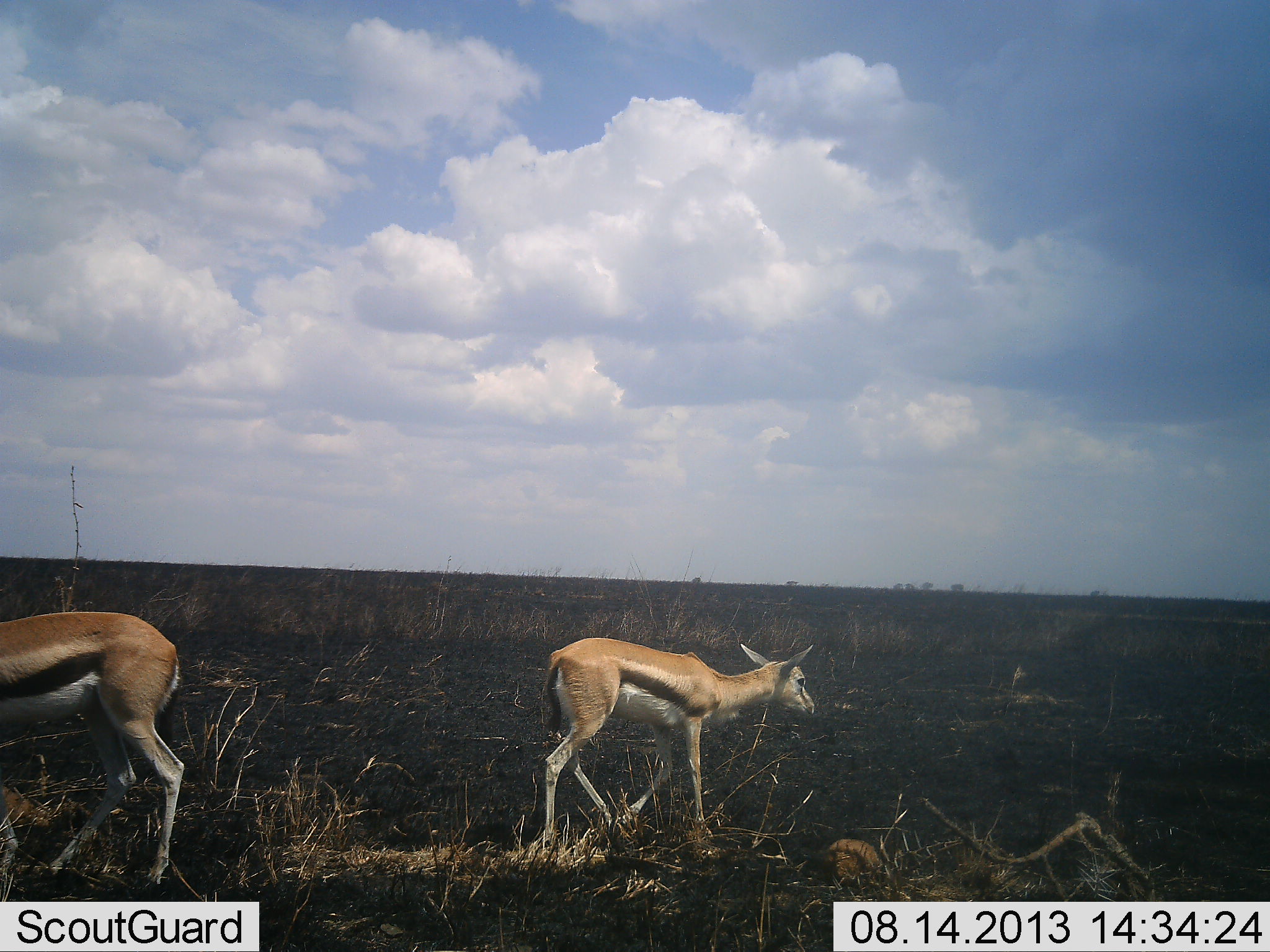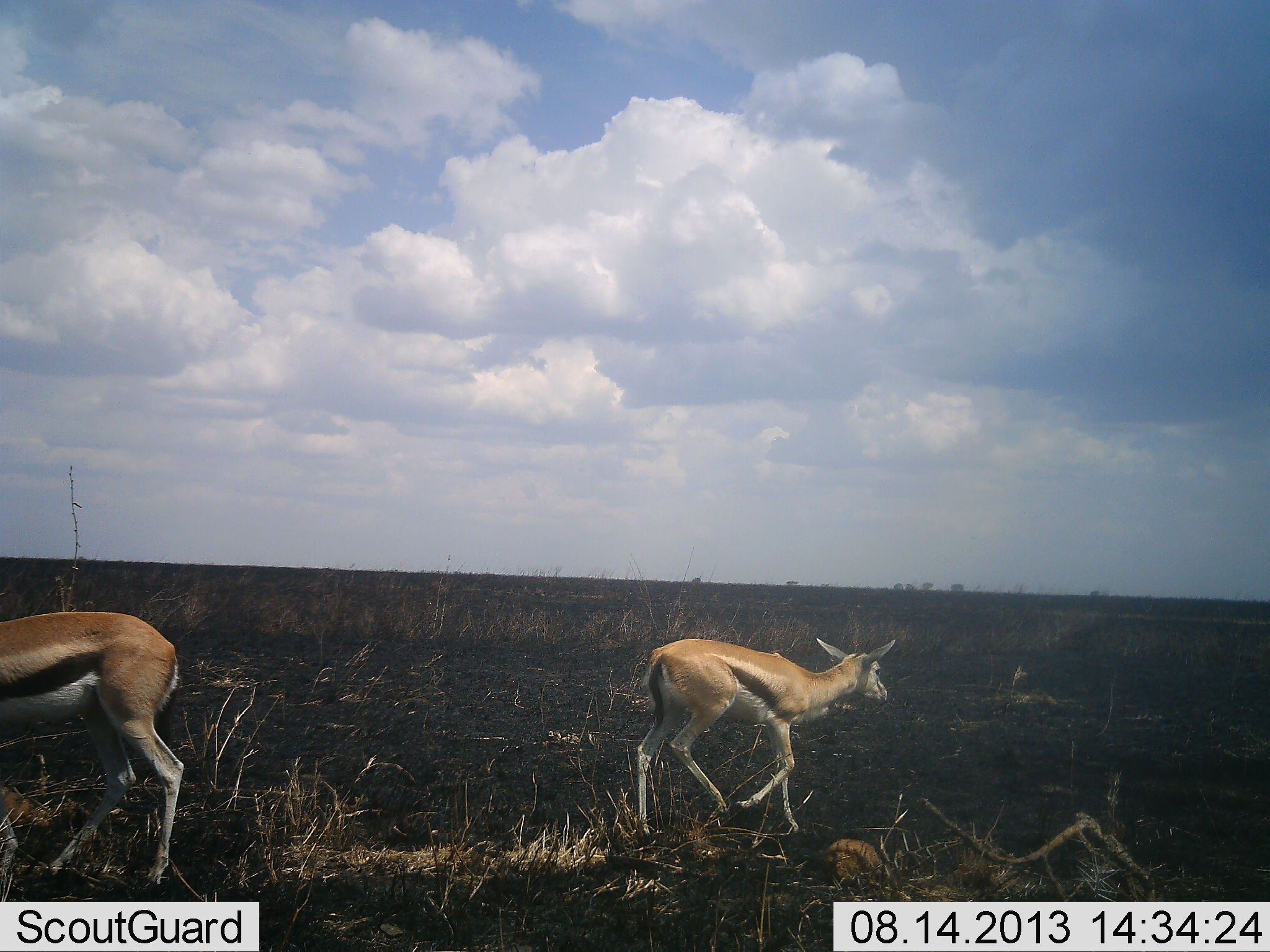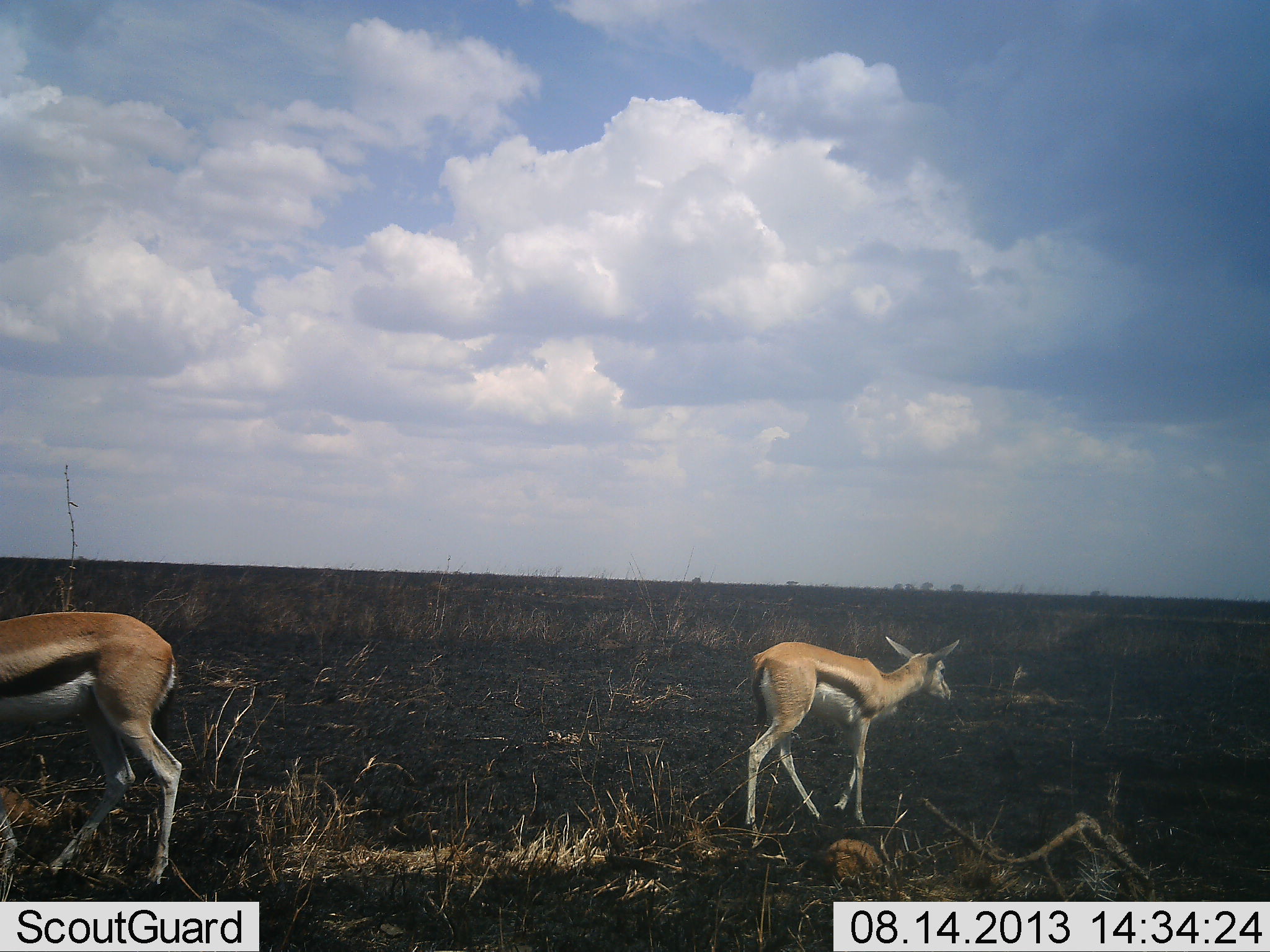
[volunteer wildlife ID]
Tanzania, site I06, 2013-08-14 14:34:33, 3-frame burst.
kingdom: Animalia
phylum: Chordata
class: Mammalia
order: Artiodactyla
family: Bovidae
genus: Eudorcas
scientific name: Eudorcas thomsonii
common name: thomson's gazelle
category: gazellethomsons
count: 2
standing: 70%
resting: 0%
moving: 90%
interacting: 0%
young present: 10%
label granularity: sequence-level